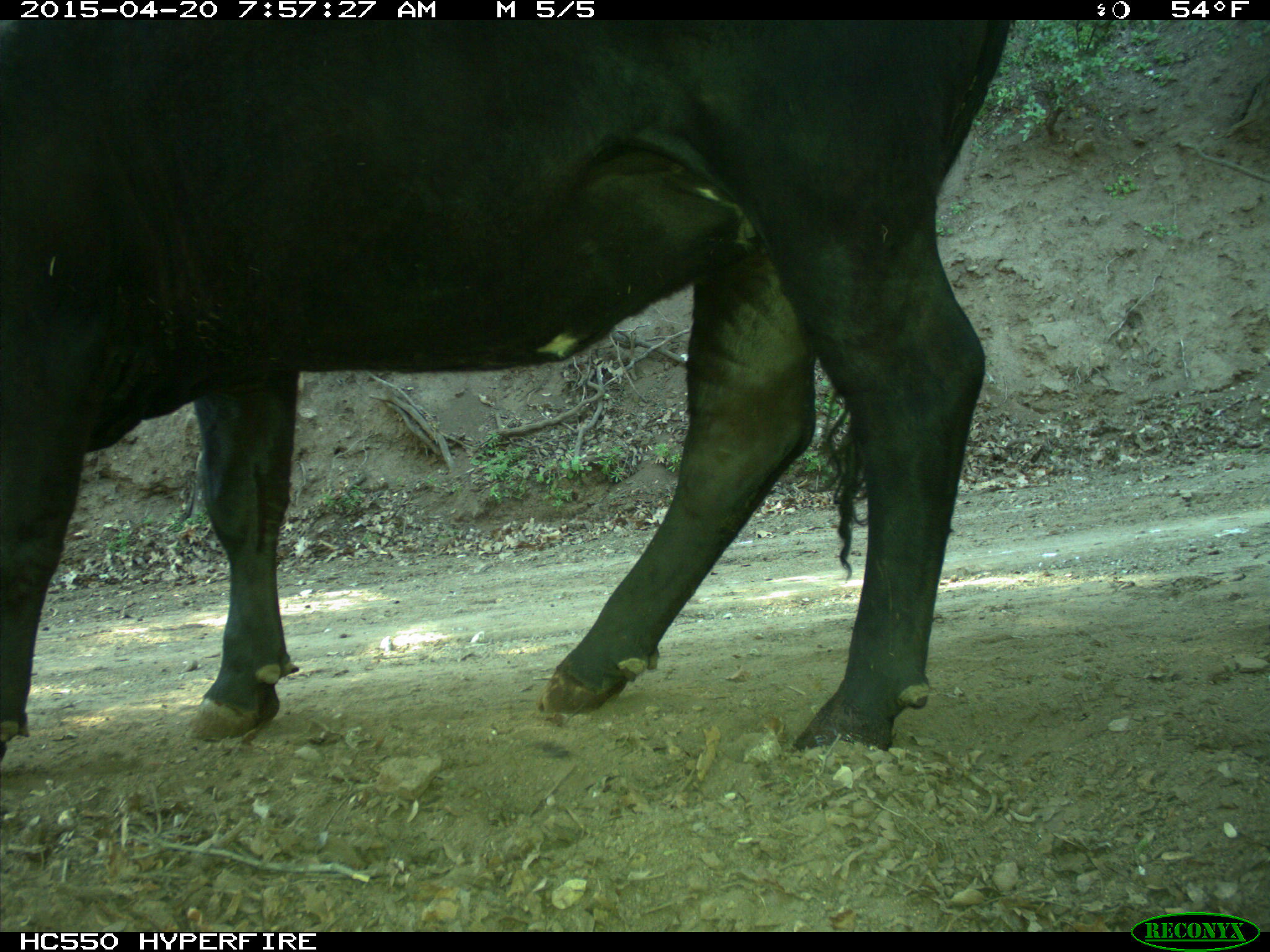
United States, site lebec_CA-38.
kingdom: Animalia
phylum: Chordata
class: Mammalia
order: Artiodactyla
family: Bovidae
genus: Bos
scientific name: Bos taurus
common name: domestic cow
Bos taurus (domestic cow).